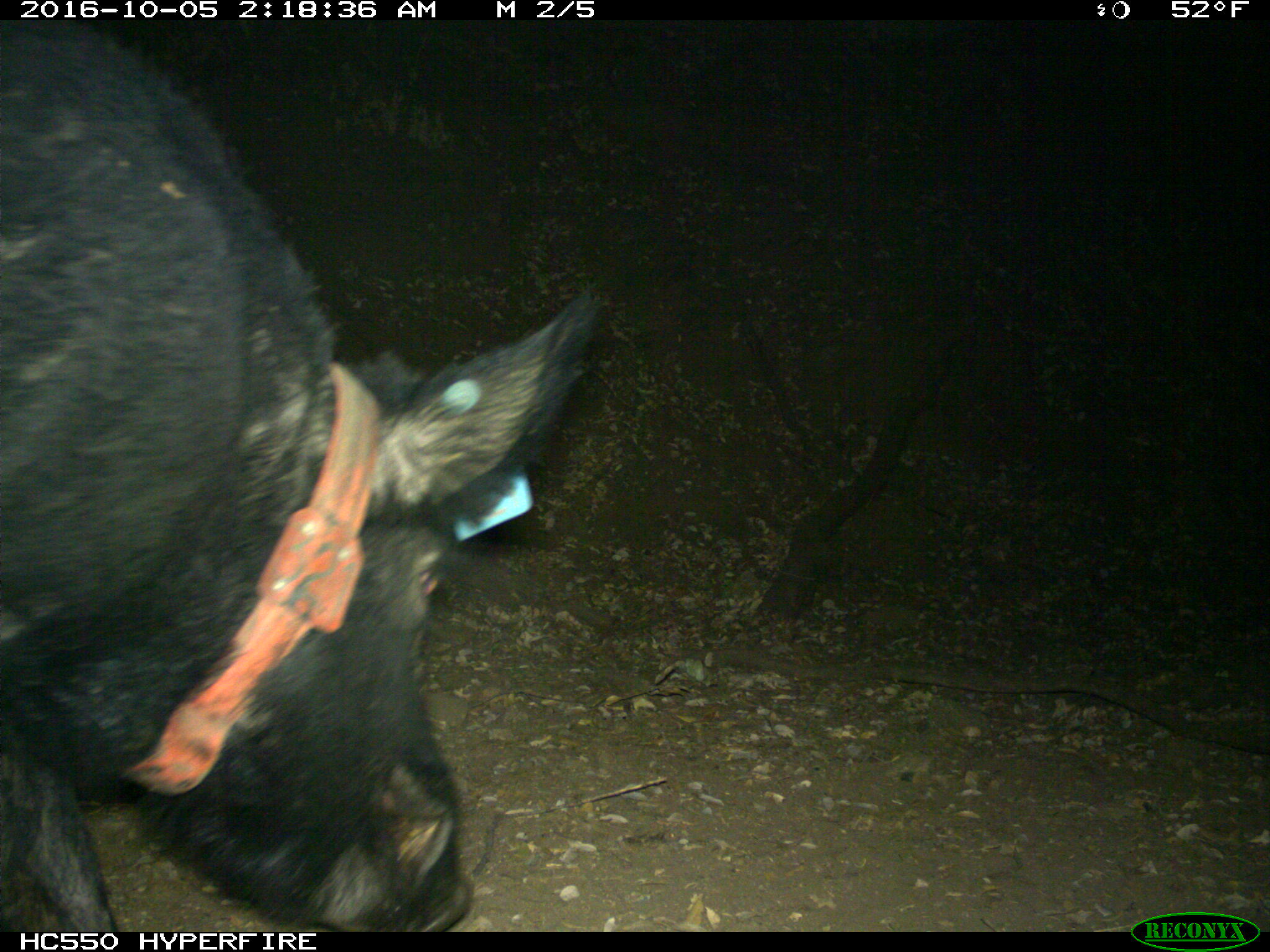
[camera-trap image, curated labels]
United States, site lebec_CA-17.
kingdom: Animalia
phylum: Chordata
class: Mammalia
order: Artiodactyla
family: Suidae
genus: Sus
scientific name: Sus scrofa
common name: wild boar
Sus scrofa (wild boar).